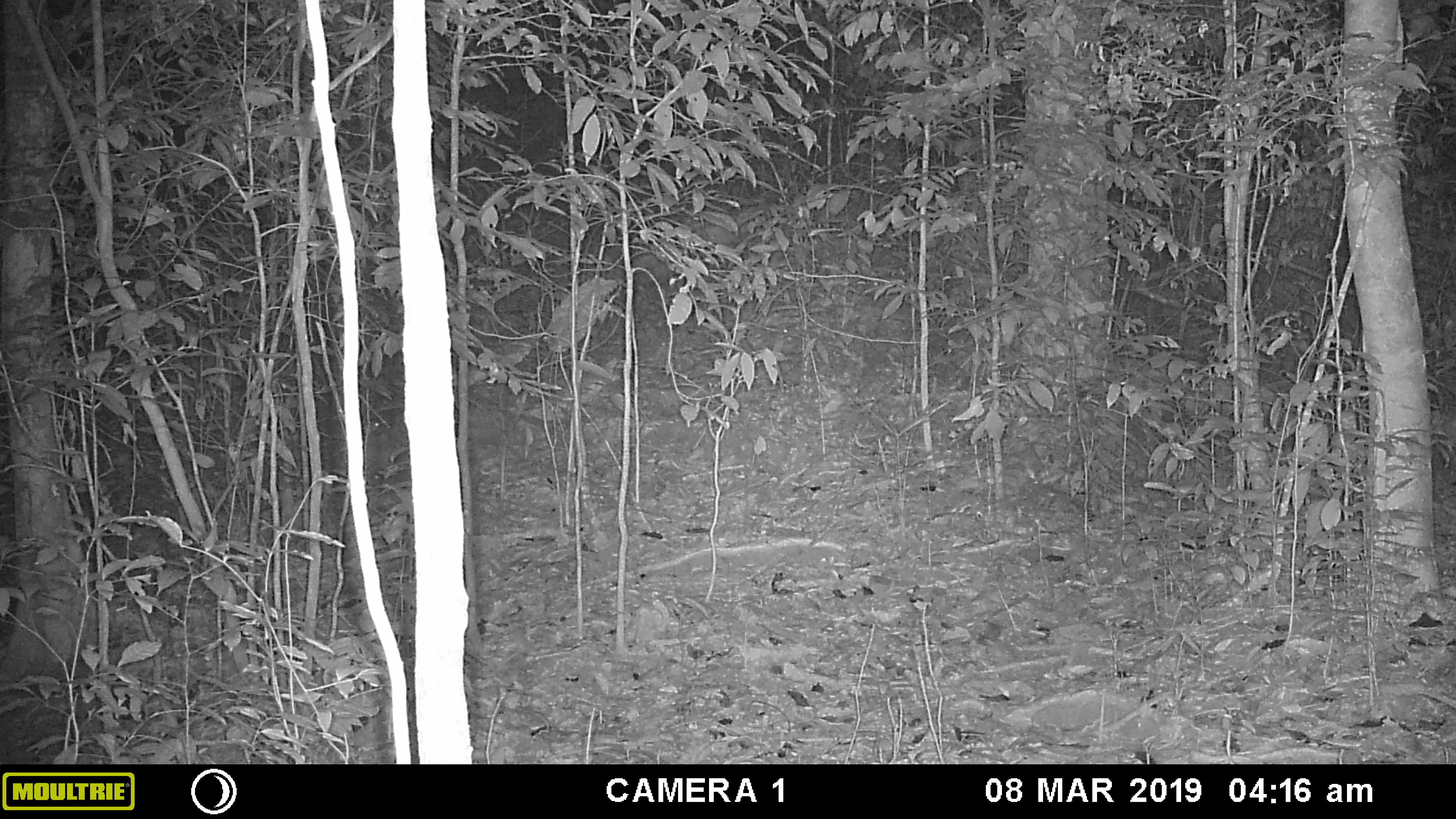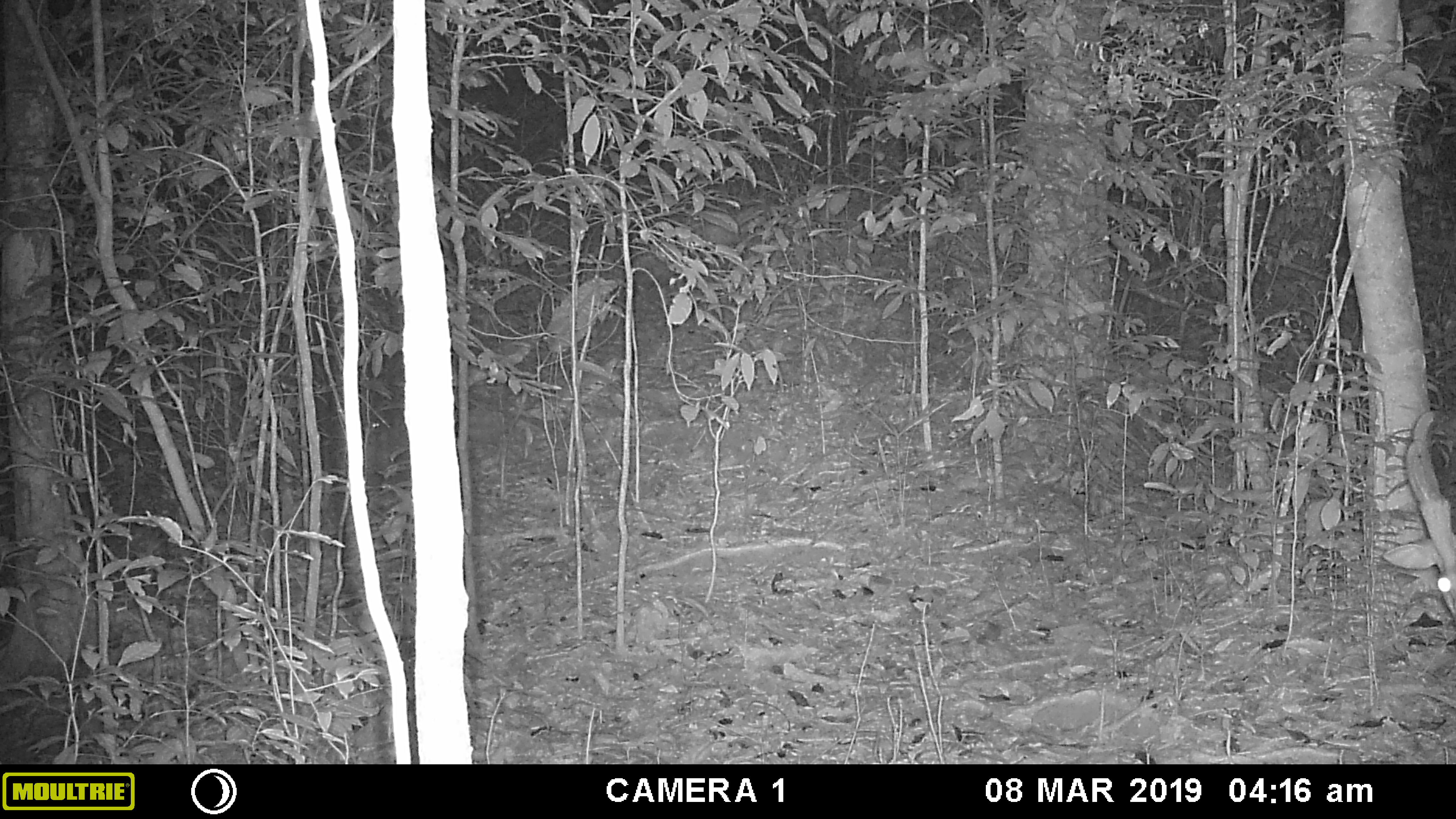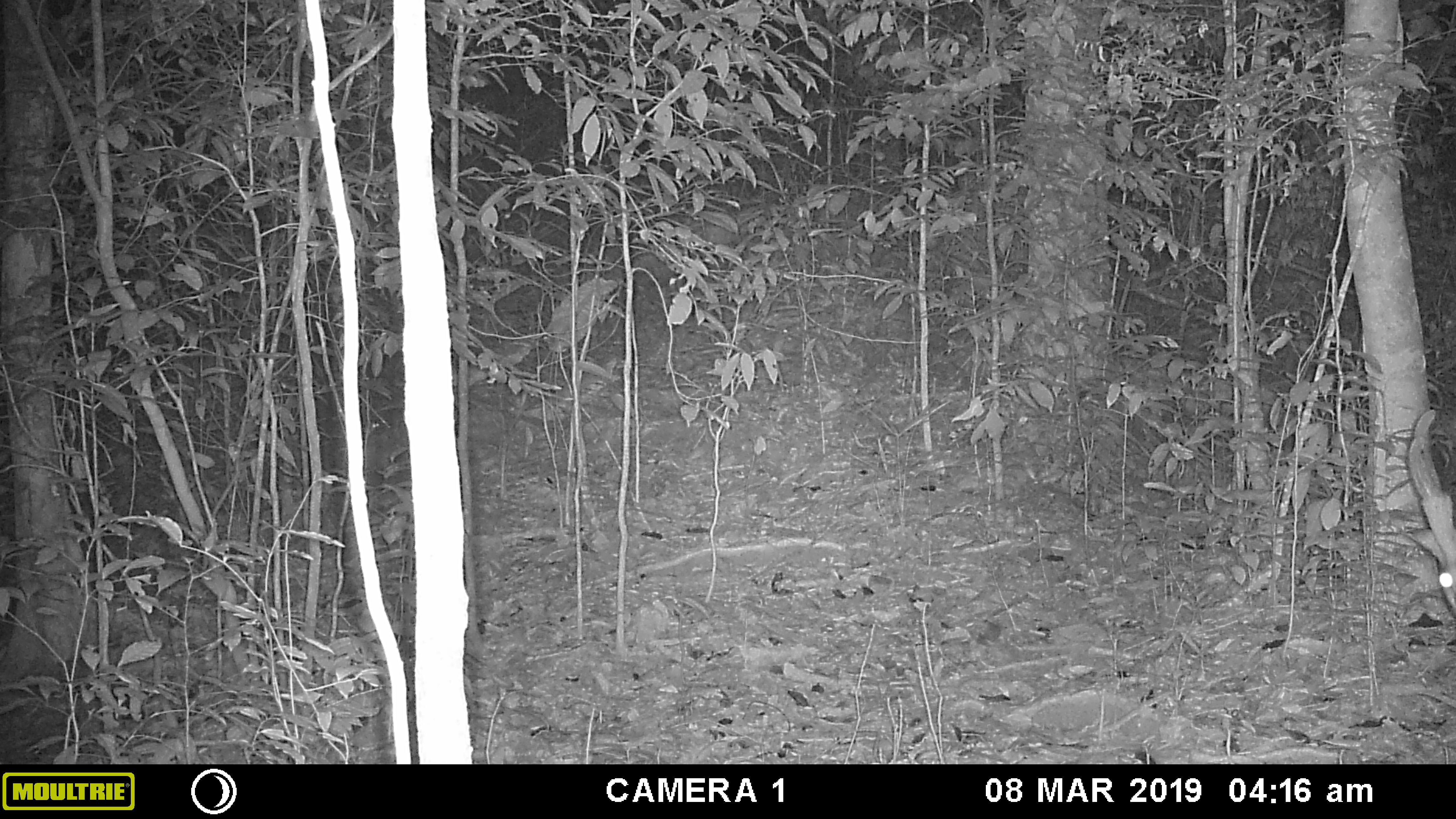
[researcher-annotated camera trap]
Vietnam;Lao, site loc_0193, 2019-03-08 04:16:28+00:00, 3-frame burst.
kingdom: Animalia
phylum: Chordata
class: Mammalia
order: Artiodactyla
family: Cervidae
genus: Muntiacus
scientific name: Muntiacus vuquangensis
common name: large-antlered muntjac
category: large antlered muntjac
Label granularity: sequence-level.